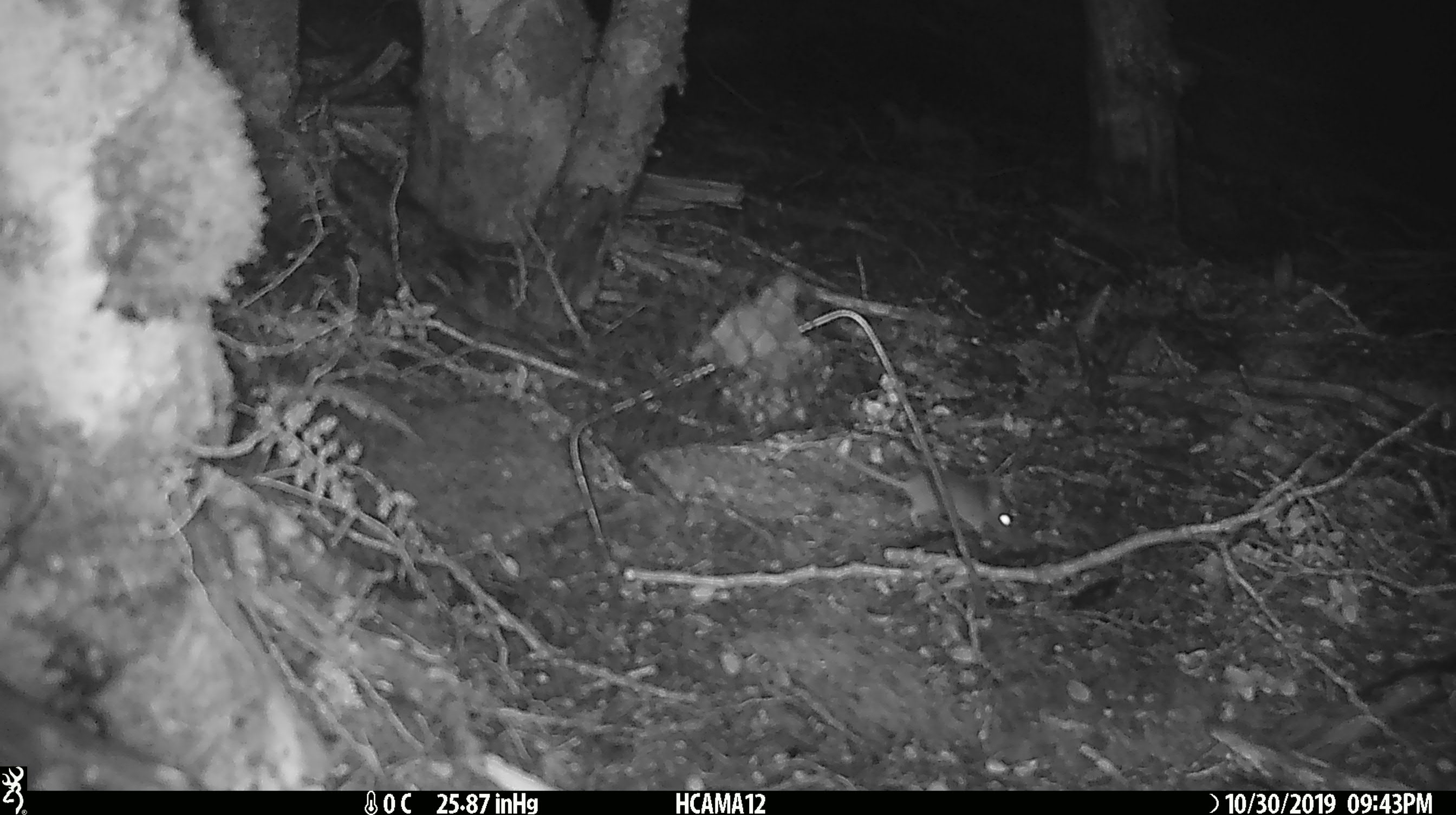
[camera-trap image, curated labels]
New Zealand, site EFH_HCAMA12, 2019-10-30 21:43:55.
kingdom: Animalia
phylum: Chordata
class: Mammalia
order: Rodentia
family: Muridae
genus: Mus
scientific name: Mus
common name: mouse